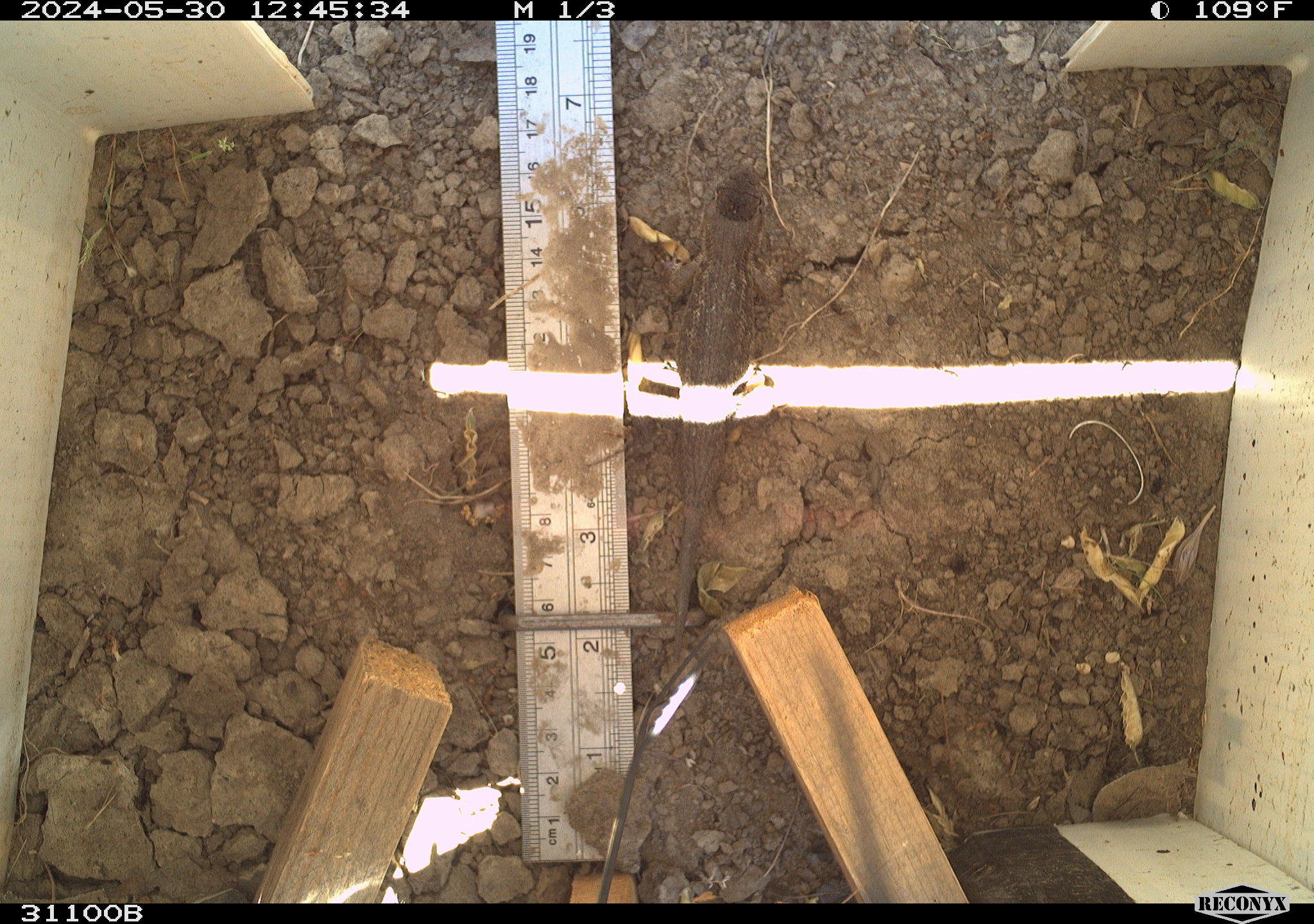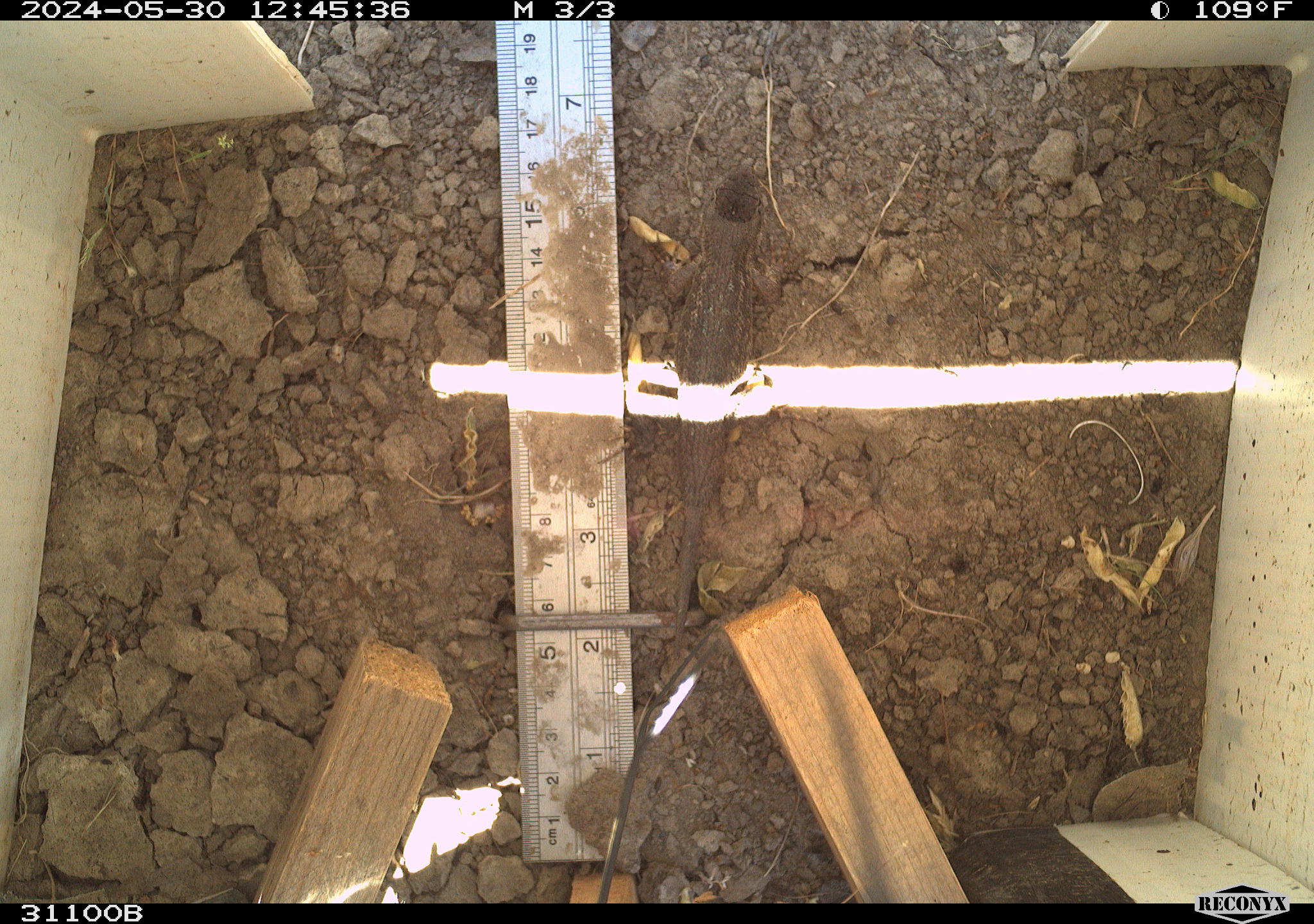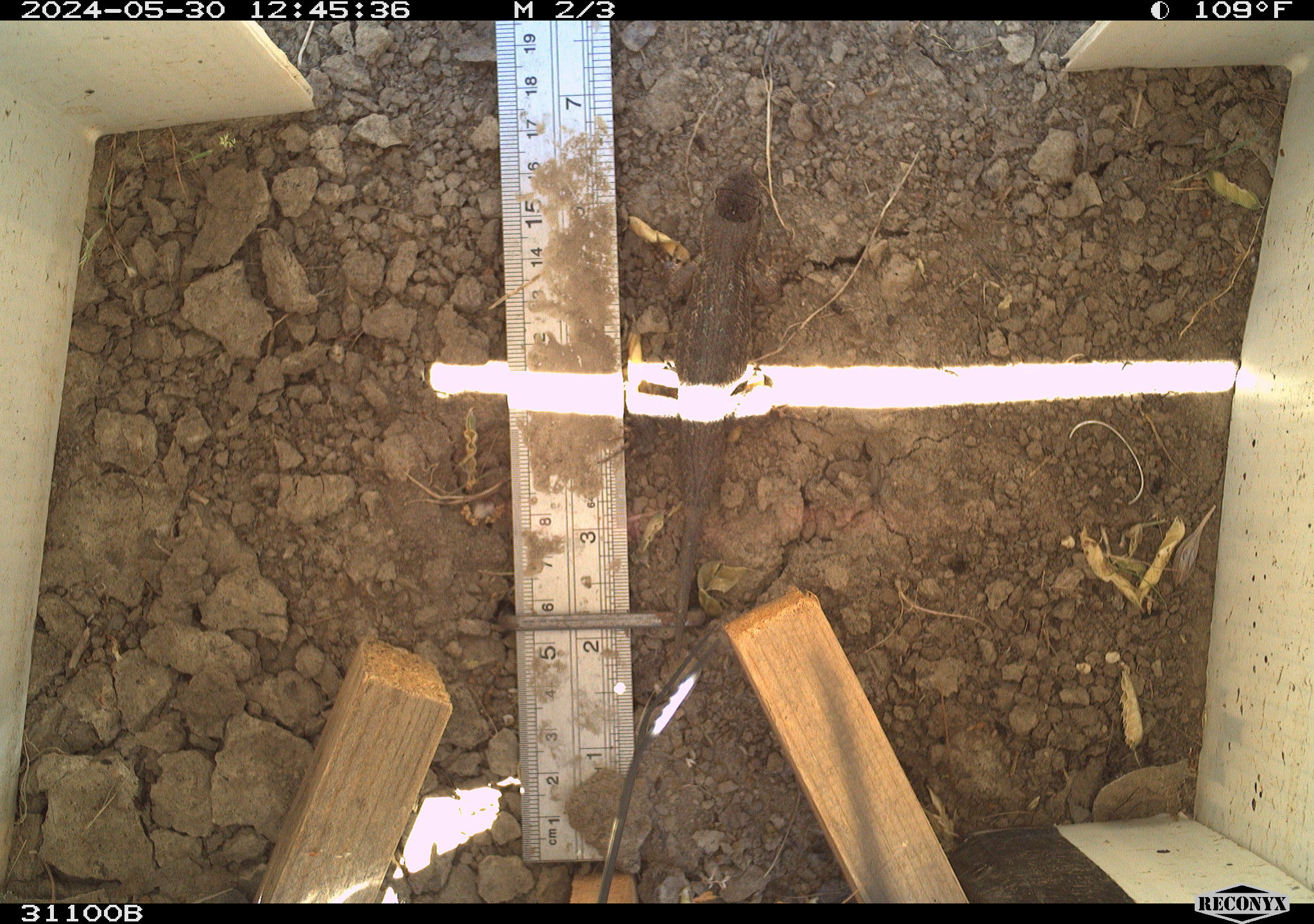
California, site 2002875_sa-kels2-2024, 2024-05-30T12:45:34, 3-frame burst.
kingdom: Animalia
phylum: Chordata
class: Reptilia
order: Squamata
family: Phrynosomatidae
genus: Sceloporus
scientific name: Sceloporus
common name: spiny lizards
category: sceloporus species